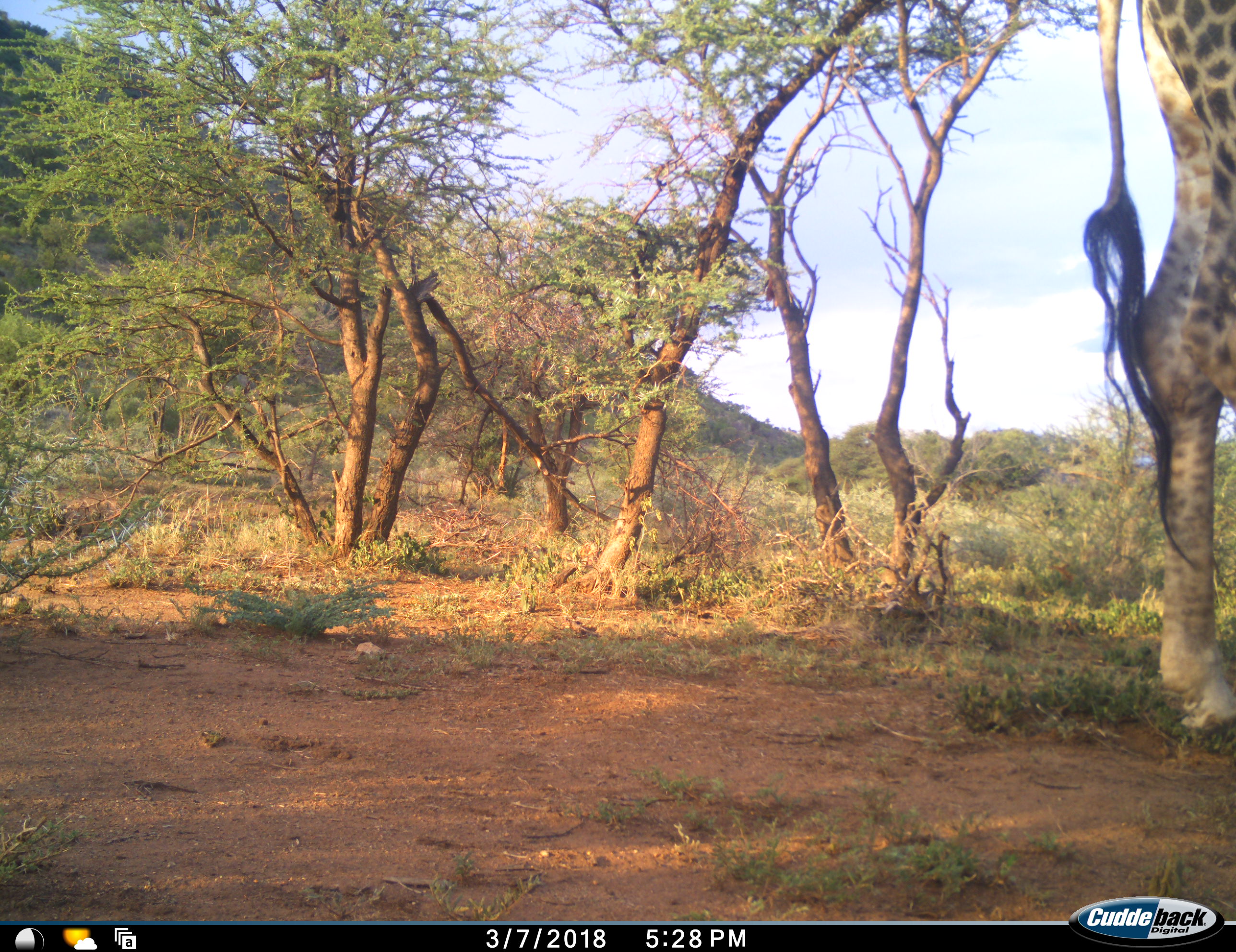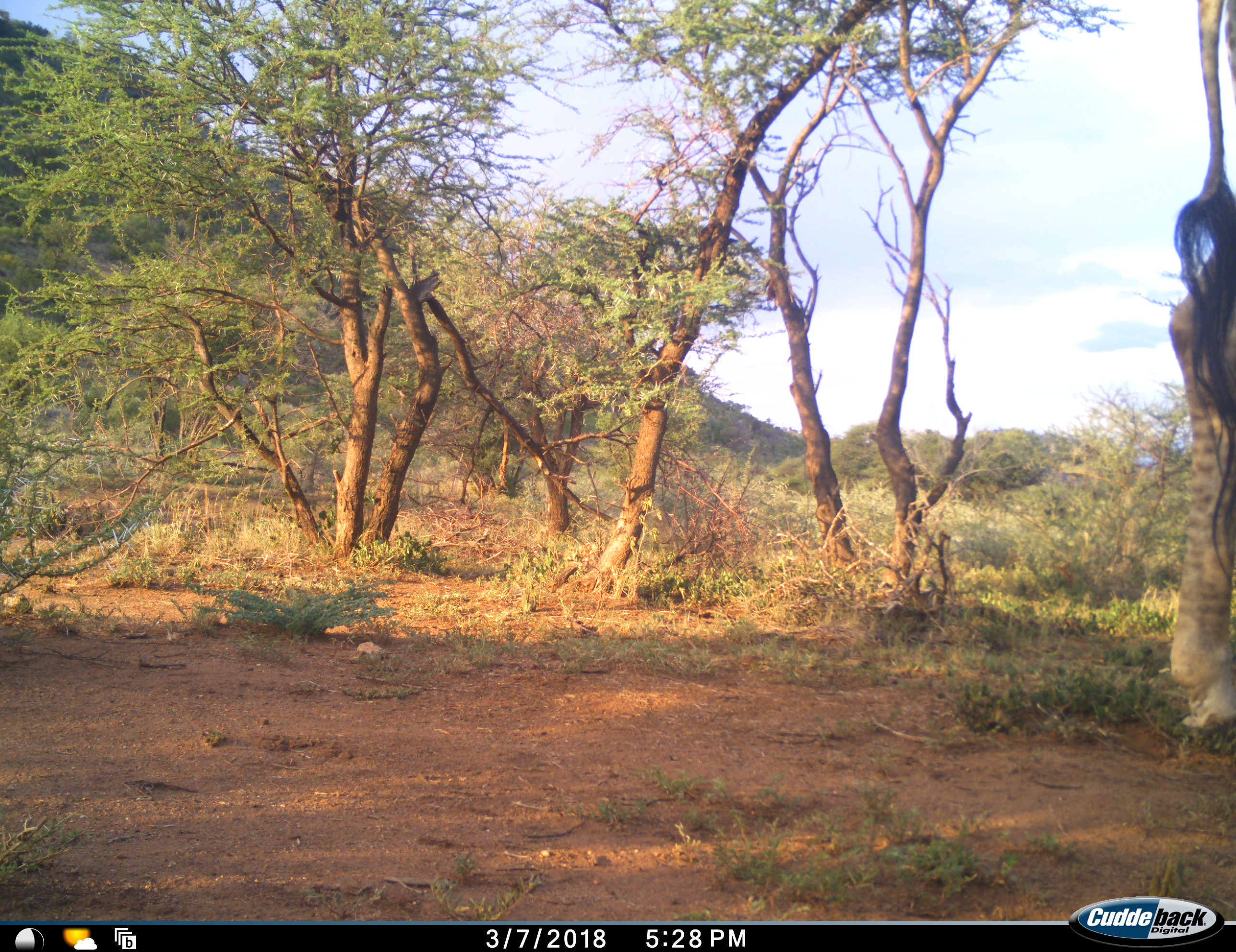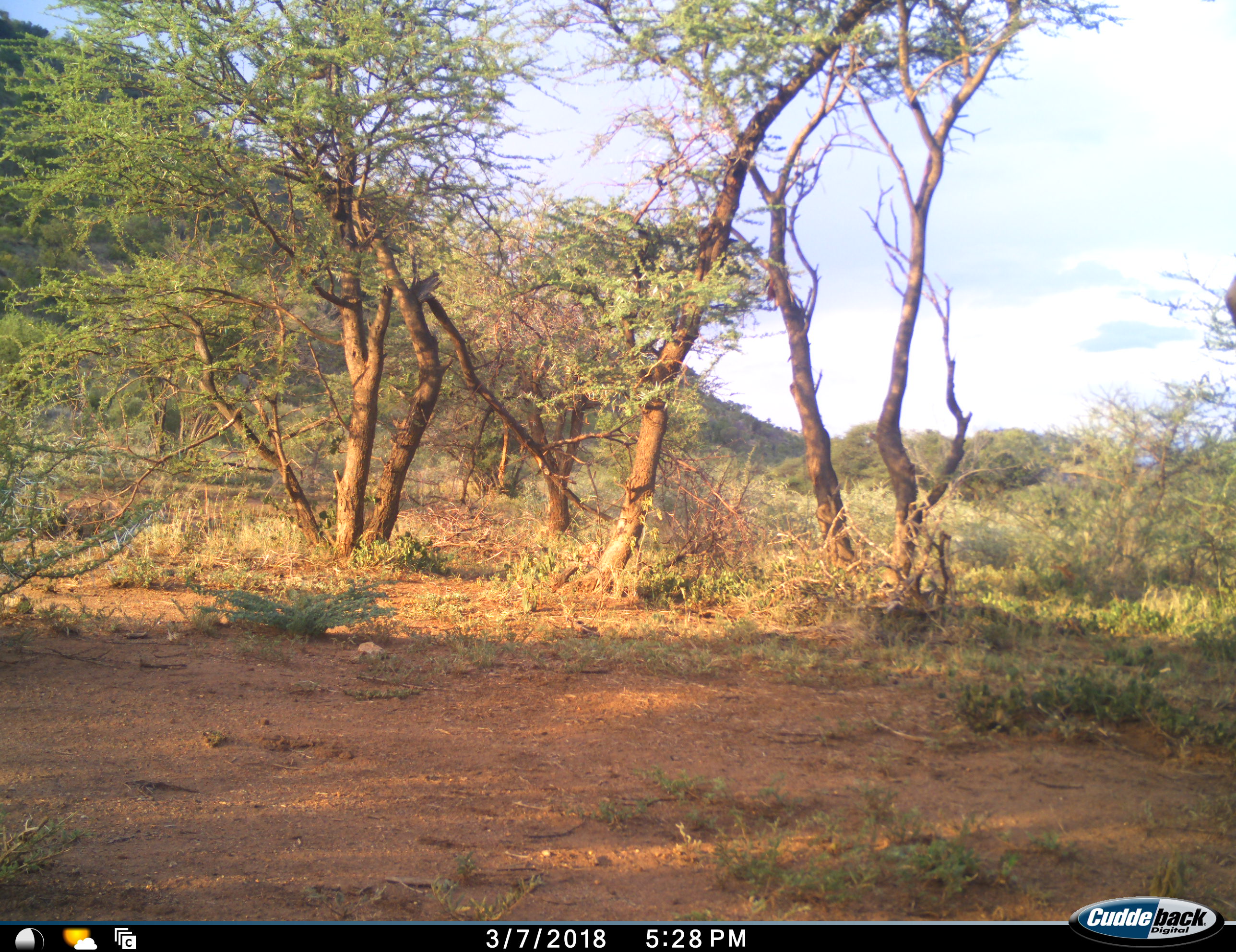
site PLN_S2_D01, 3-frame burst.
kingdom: Animalia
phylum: Chordata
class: Mammalia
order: Artiodactyla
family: Giraffidae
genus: Giraffa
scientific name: Giraffa camelopardalis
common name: giraffe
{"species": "giraffe (Giraffa camelopardalis)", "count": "1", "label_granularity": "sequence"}